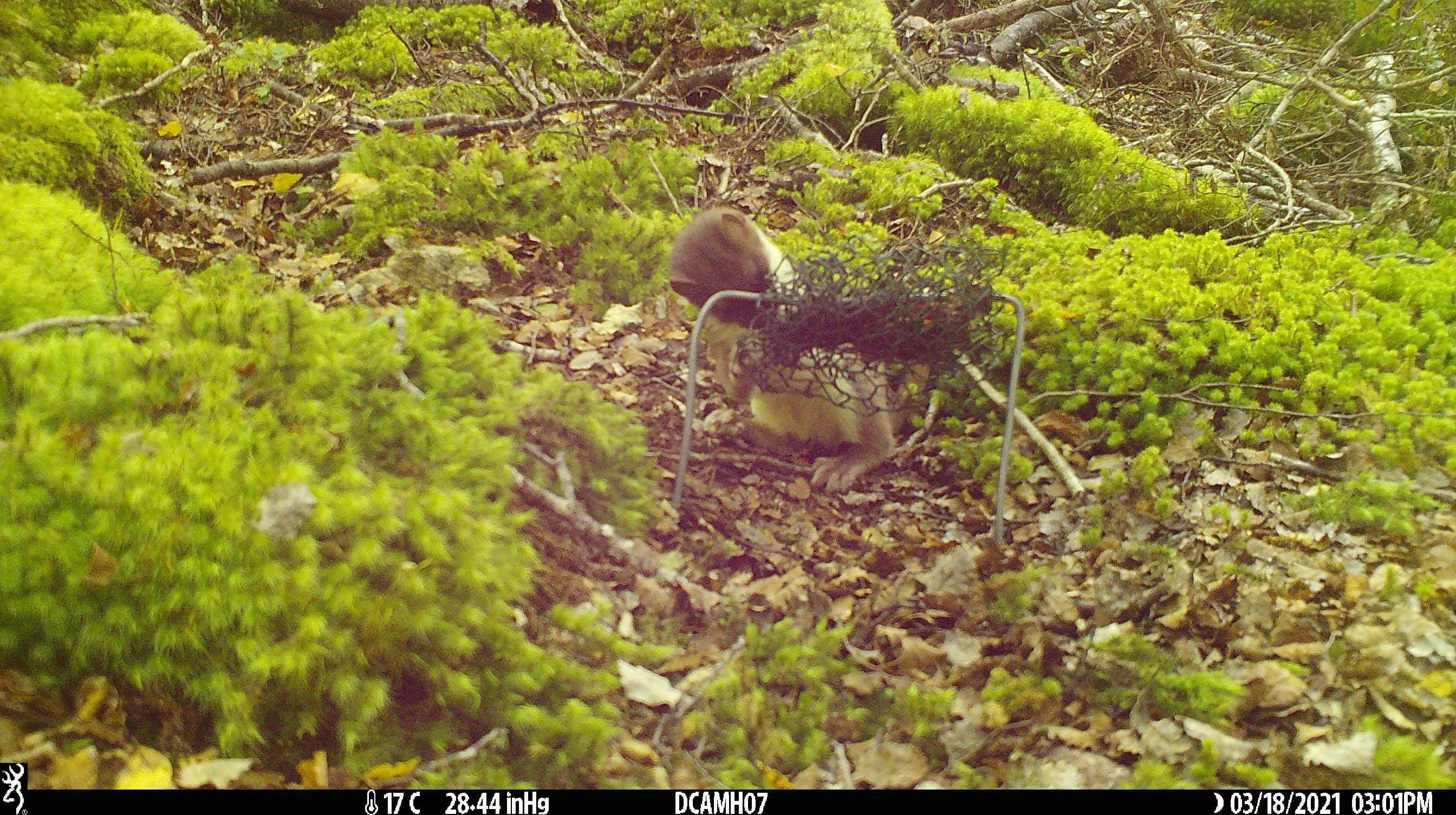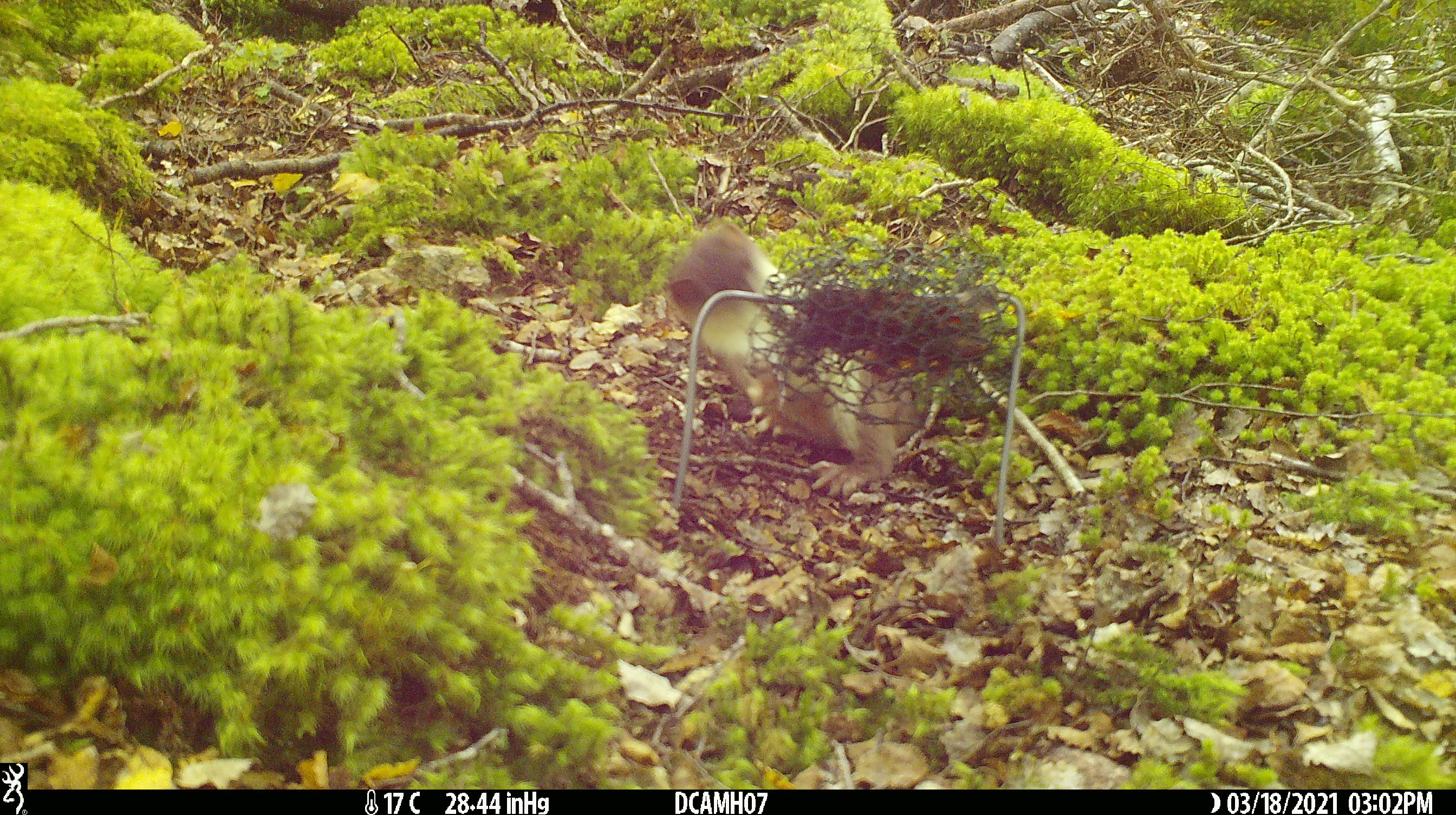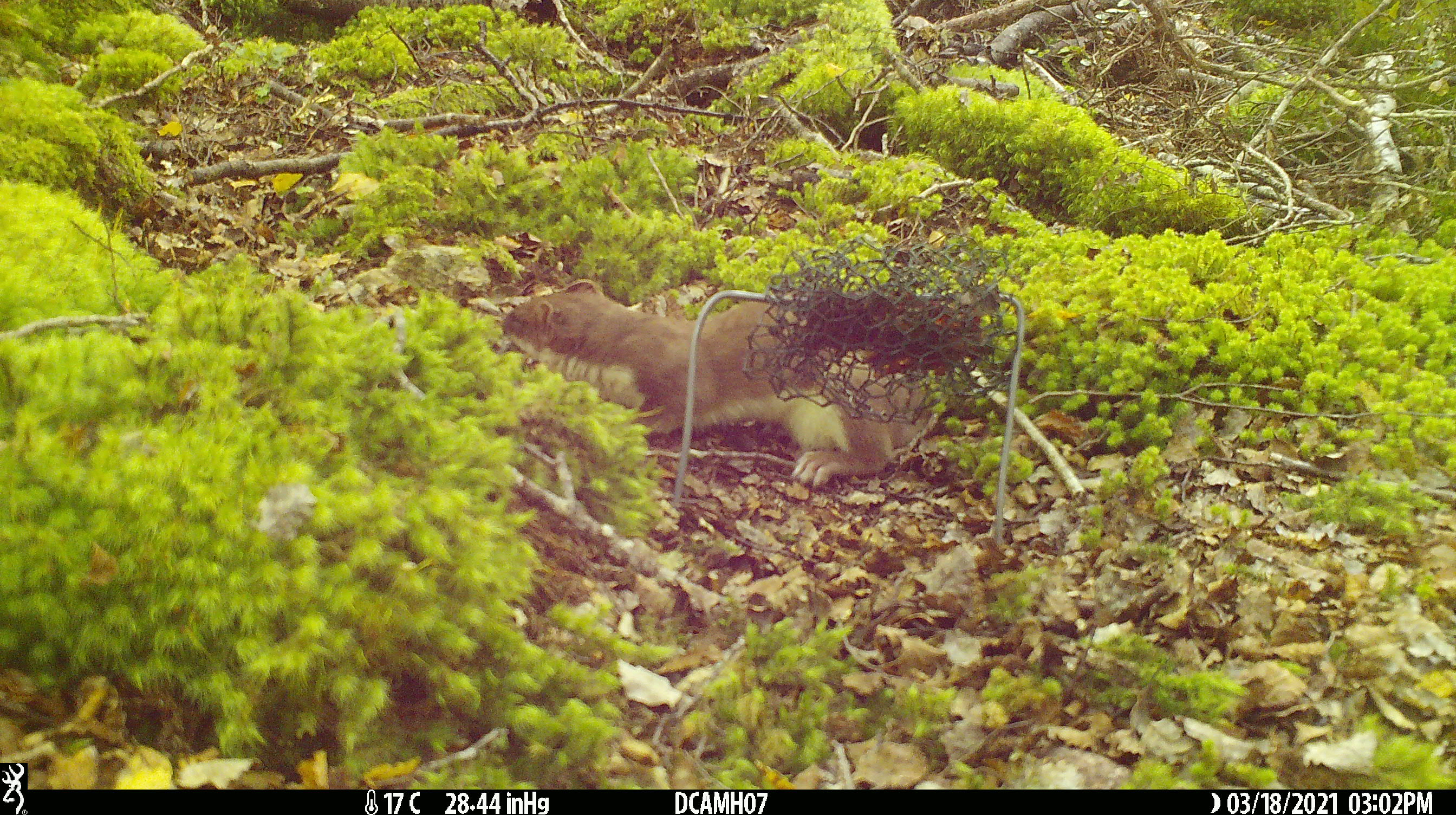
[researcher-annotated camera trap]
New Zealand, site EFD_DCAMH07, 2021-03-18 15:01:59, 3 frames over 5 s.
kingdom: Animalia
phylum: Chordata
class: Mammalia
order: Carnivora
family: Mustelidae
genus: Mustela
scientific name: Mustela erminea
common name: stoat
Stoat (Mustela erminea).